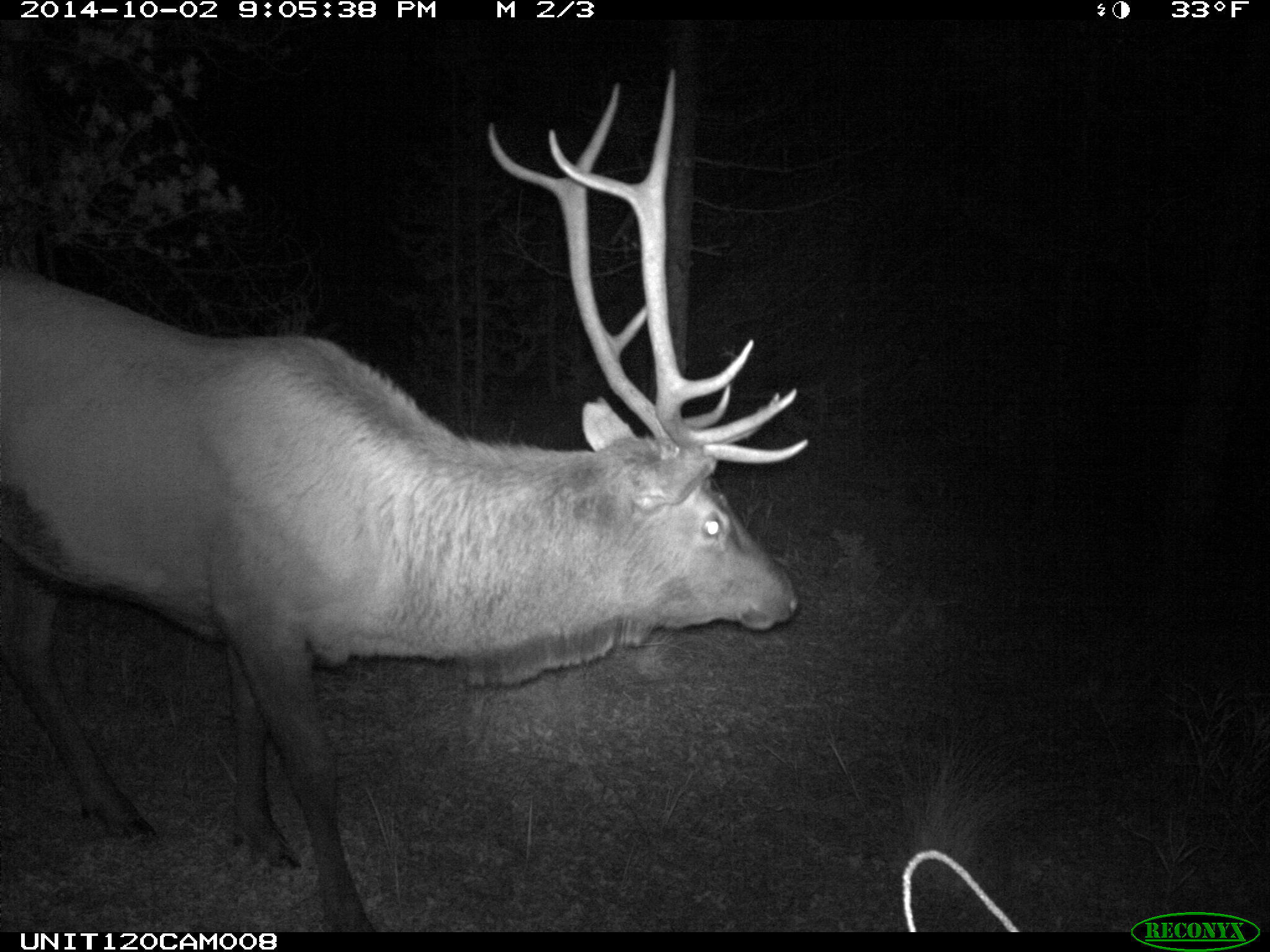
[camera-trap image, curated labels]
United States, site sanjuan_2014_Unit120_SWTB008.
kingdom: Animalia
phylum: Chordata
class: Mammalia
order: Artiodactyla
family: Cervidae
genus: Cervus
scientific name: Cervus elaphus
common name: red deer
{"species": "Cervus elaphus (red deer)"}